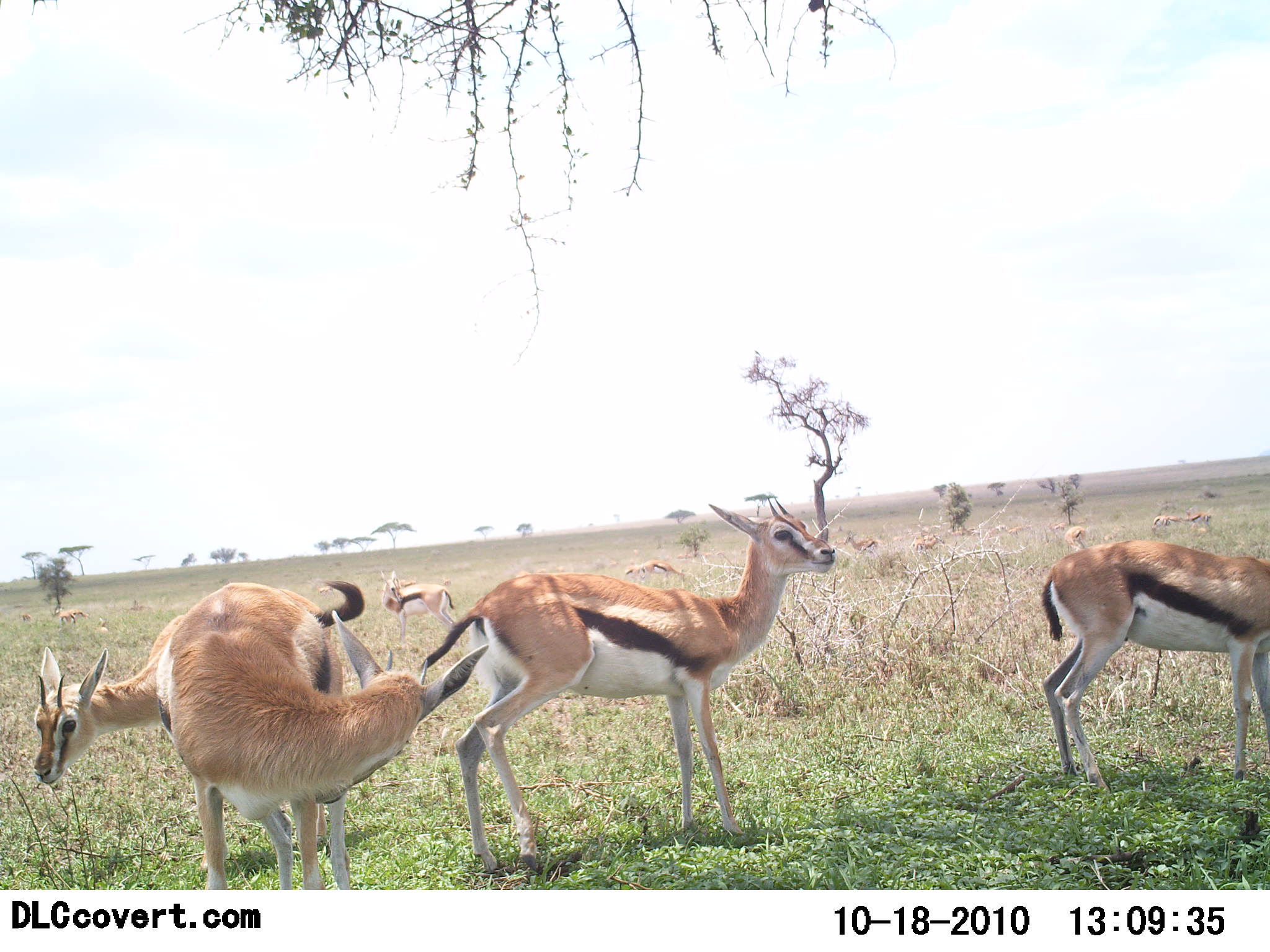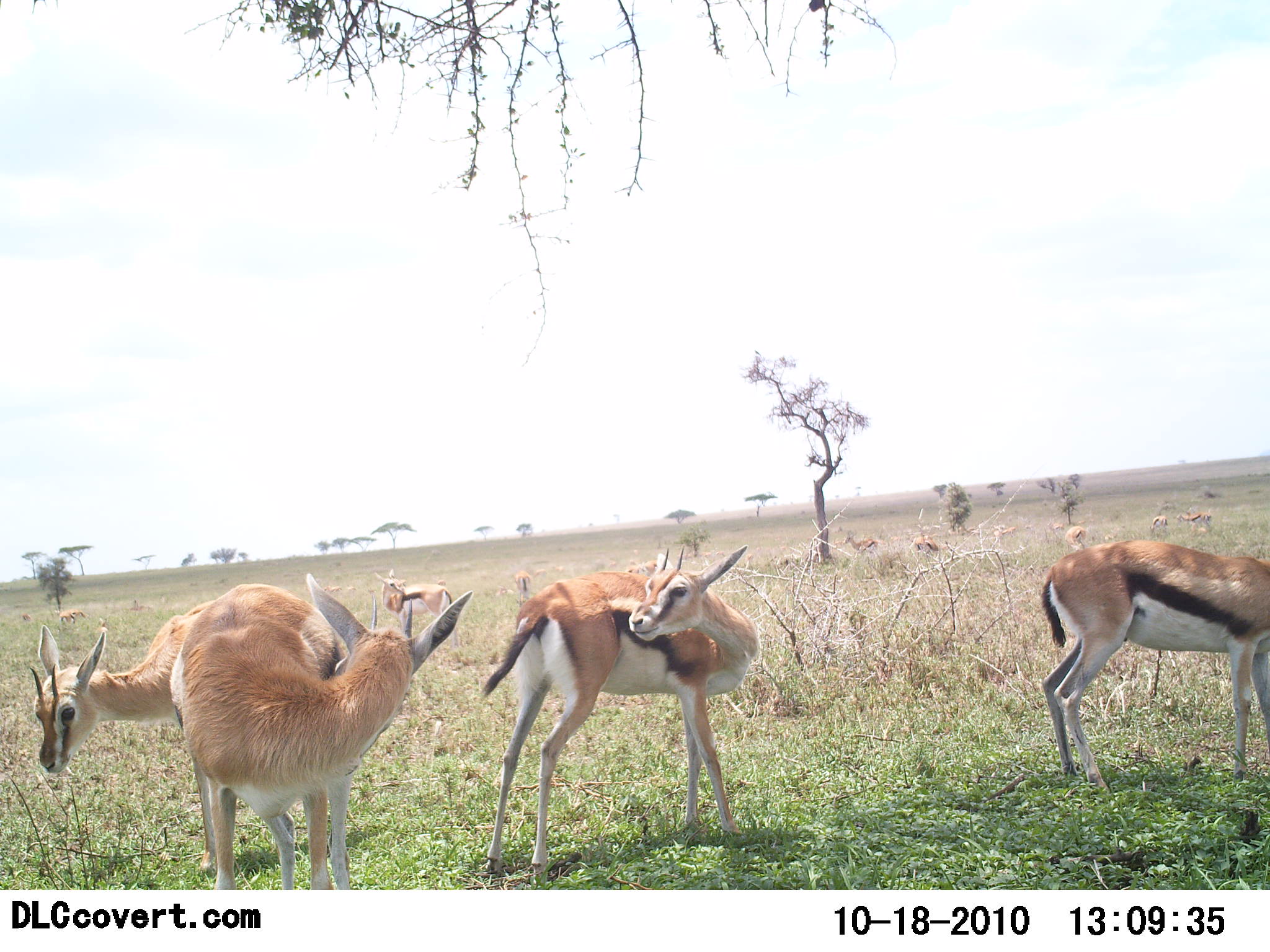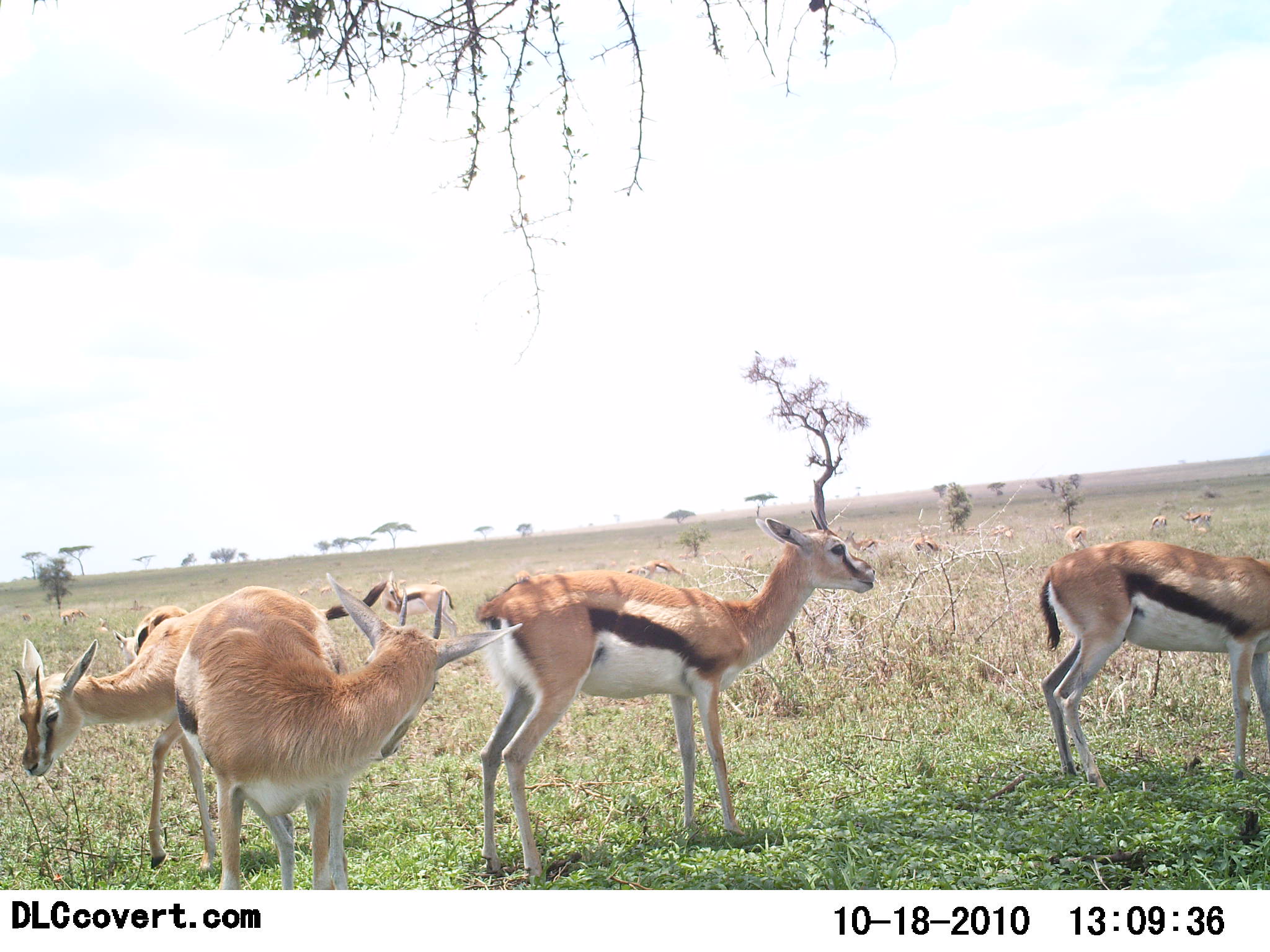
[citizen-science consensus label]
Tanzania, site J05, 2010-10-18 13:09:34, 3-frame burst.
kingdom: Animalia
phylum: Chordata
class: Mammalia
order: Artiodactyla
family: Bovidae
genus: Eudorcas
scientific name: Eudorcas thomsonii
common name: thomson's gazelle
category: gazellethomsons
Gazellethomsons (thomson's gazelle) (Eudorcas thomsonii), count 11-50. Behavior (volunteer vote fractions): standing 93%, resting 20%, moving 13%, interacting 13%. Young present (vote fraction): 13%. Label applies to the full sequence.